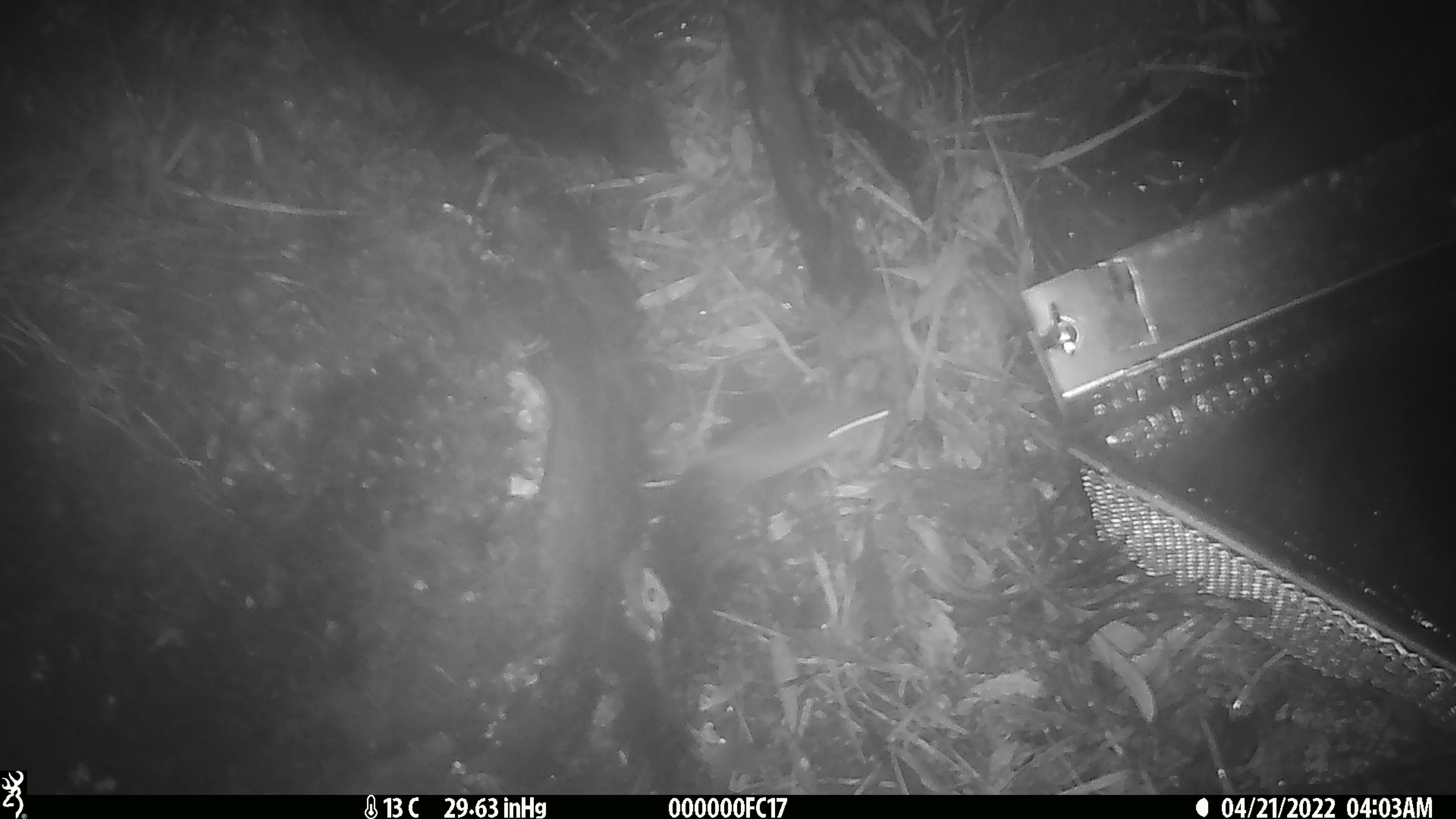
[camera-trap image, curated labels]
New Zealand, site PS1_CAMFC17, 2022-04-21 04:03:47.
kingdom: Animalia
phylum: Chordata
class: Mammalia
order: Rodentia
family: Muridae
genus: Mus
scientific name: Mus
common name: mouse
Mouse (Mus).